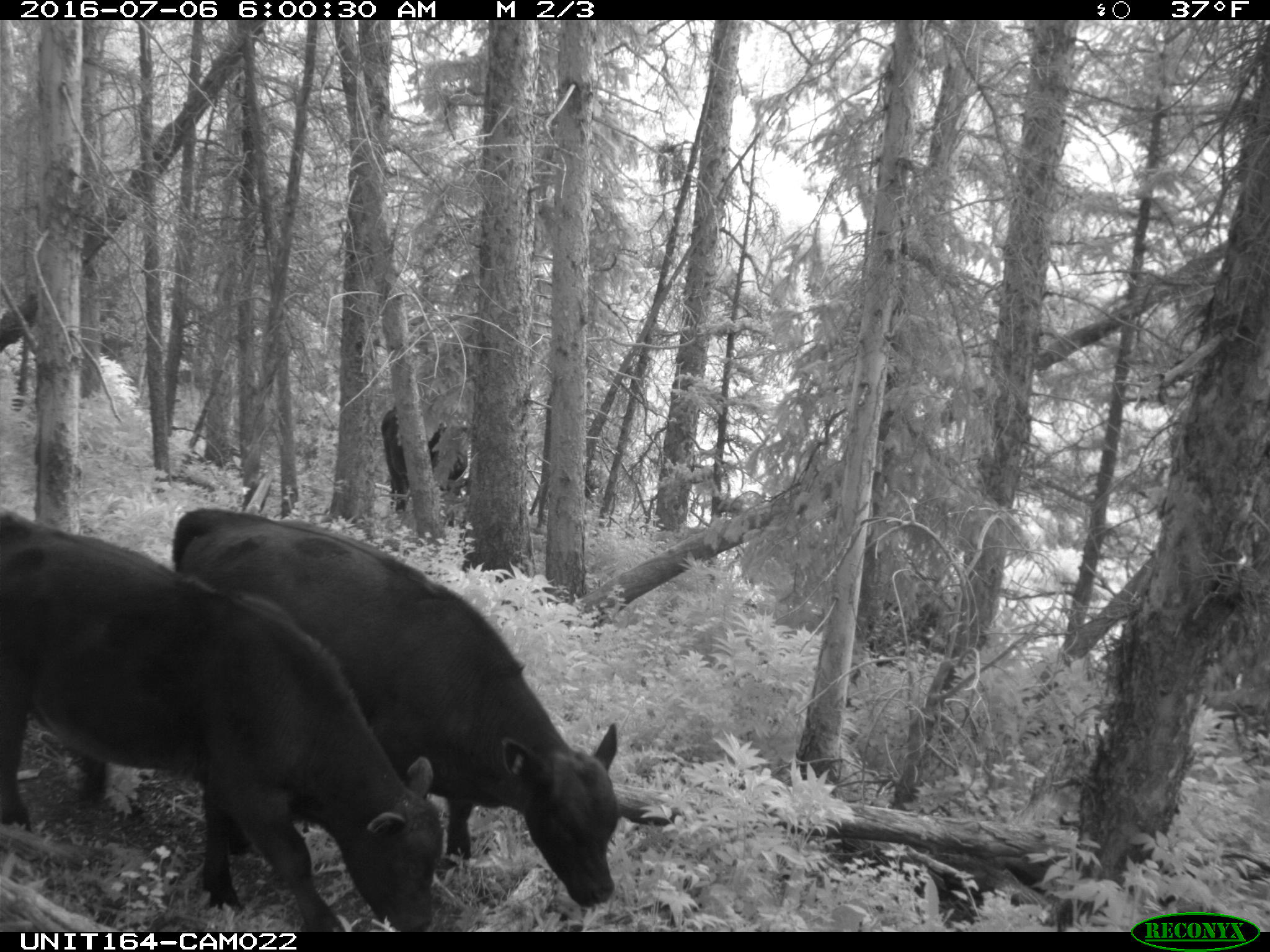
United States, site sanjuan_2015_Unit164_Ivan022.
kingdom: Animalia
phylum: Chordata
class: Mammalia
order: Artiodactyla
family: Bovidae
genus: Bos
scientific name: Bos taurus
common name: domestic cow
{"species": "Bos taurus (domestic cow)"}